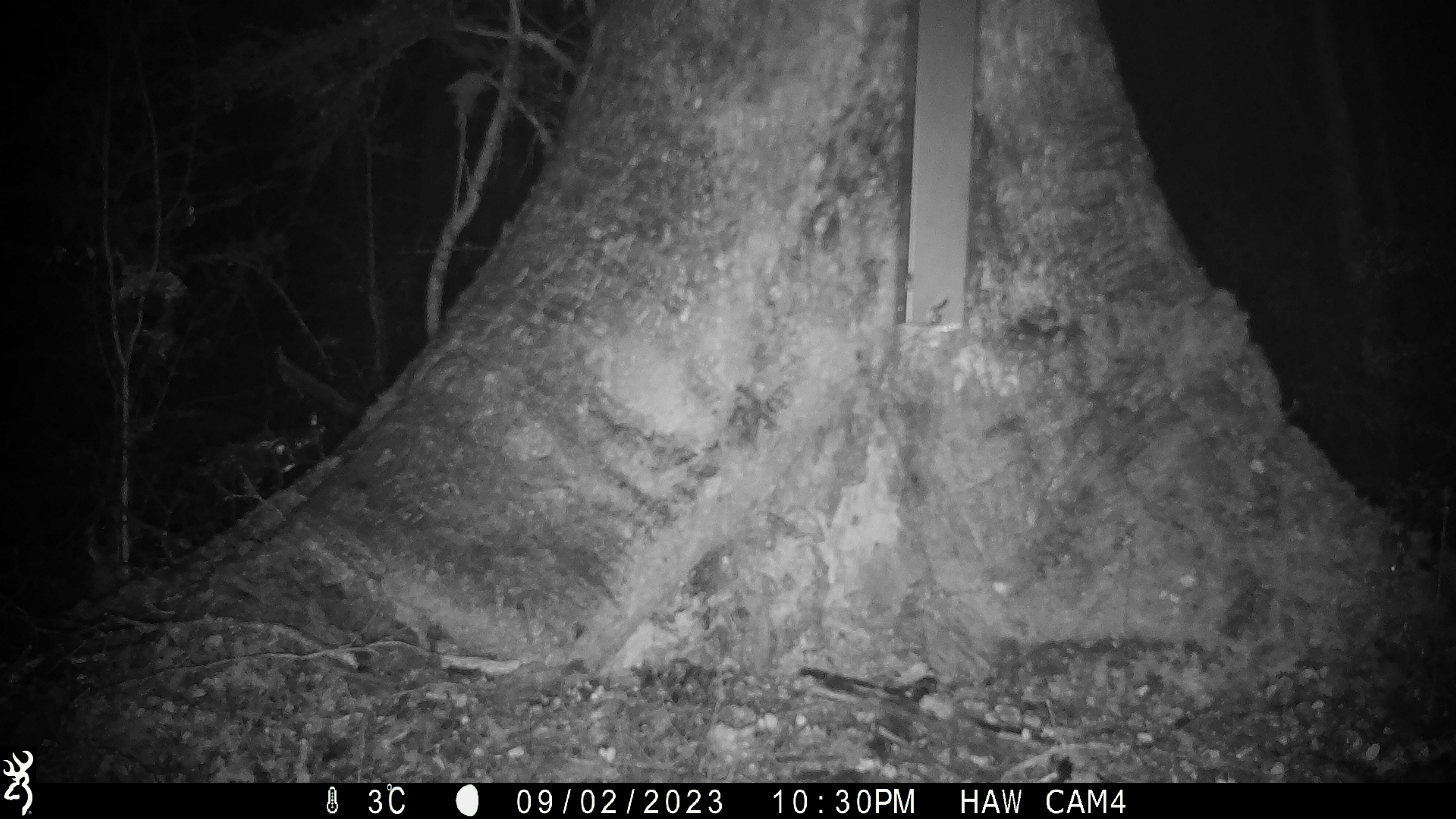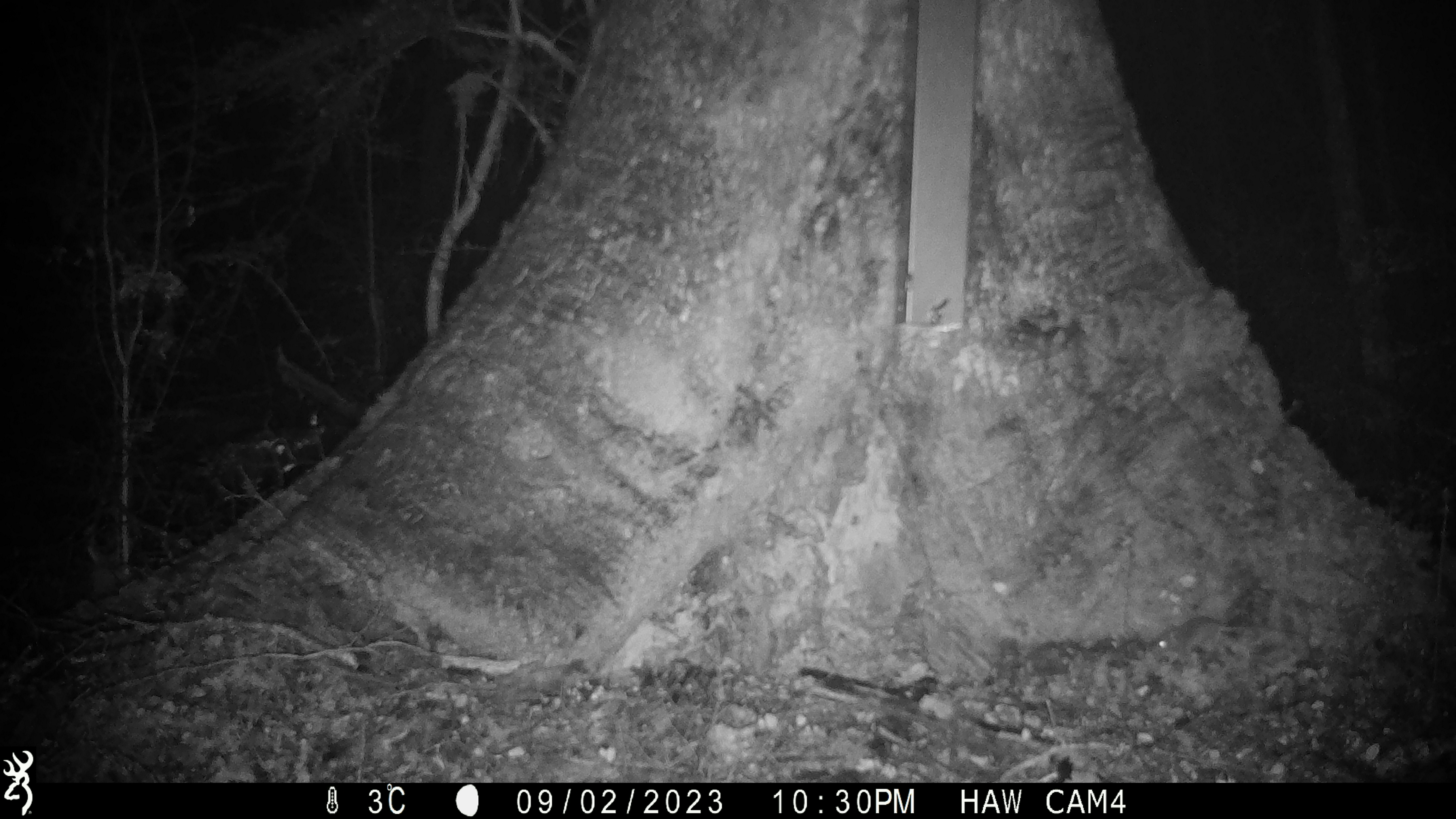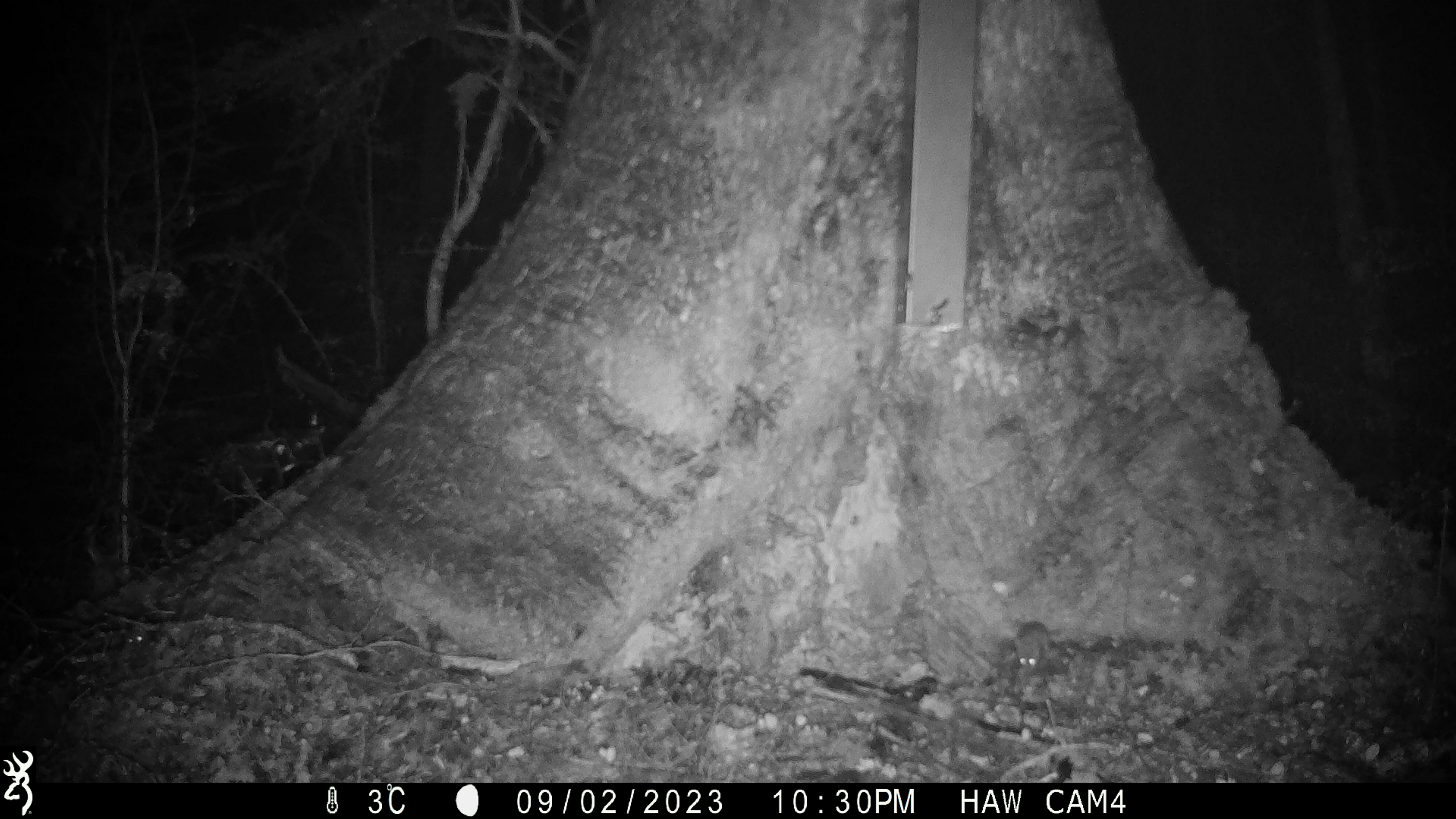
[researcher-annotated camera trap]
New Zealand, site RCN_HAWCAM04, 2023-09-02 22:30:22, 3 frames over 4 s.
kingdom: Animalia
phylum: Chordata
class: Mammalia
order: Rodentia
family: Muridae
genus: Mus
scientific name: Mus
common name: mouse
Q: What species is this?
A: Mouse (Mus).